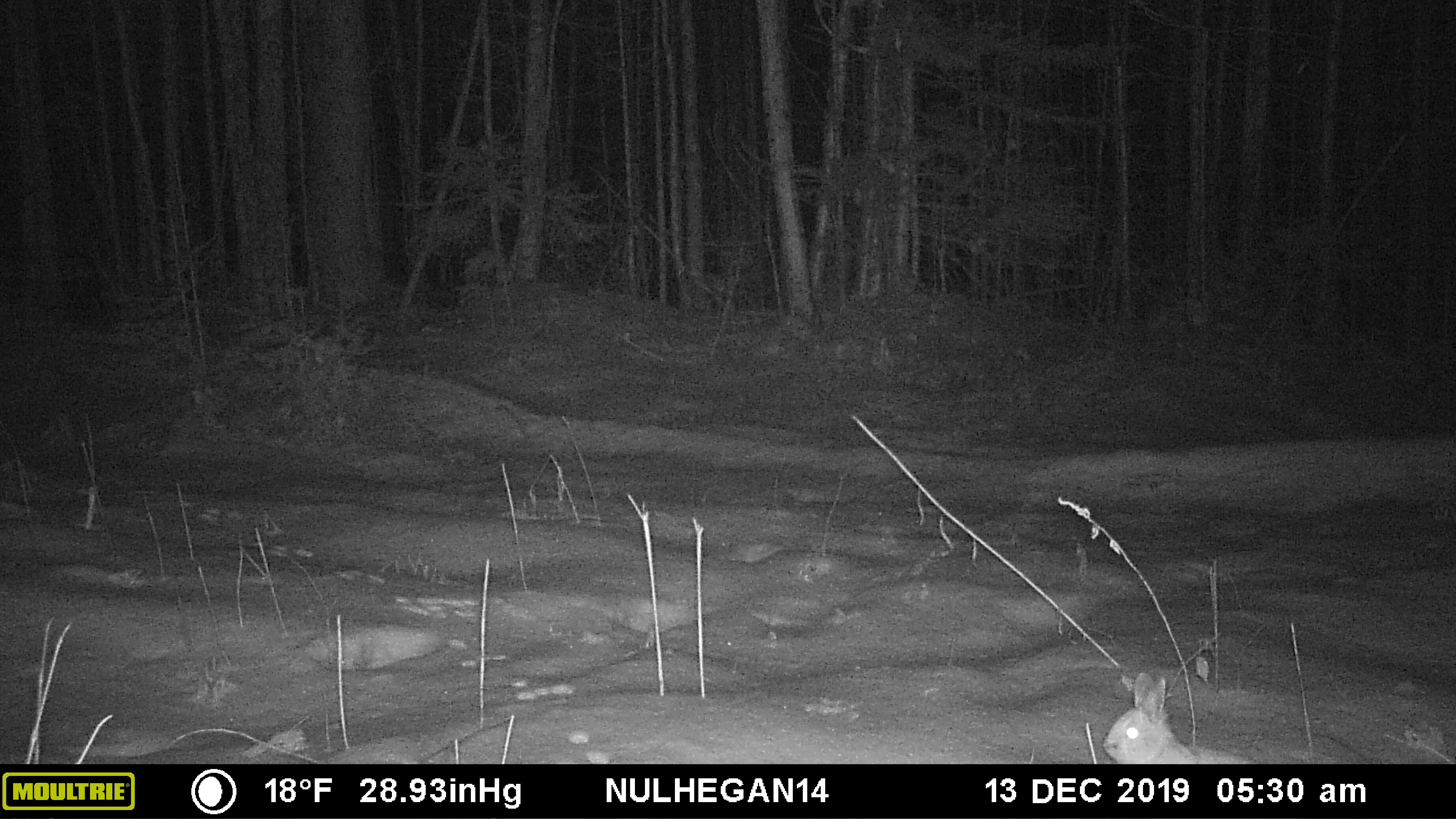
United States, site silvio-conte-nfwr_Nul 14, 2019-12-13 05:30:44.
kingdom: Animalia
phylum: Chordata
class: Mammalia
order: Lagomorpha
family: Leporidae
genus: Lepus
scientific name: Lepus americanus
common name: snowshoe hare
Snowshoe hare (Lepus americanus).